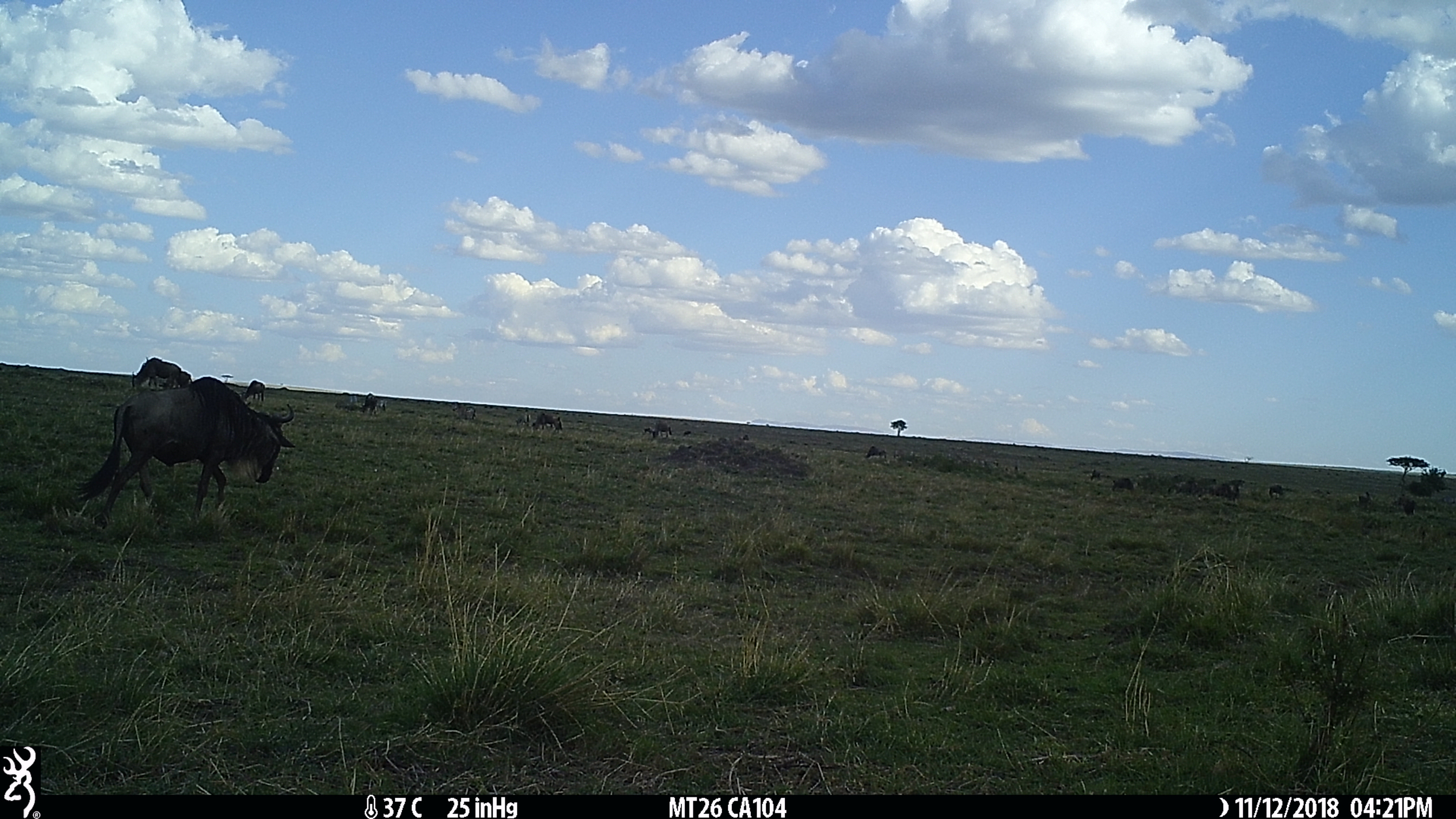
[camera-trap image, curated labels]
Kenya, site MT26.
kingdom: Animalia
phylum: Chordata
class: Mammalia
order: Artiodactyla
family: Bovidae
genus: Connochaetes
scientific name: Connochaetes taurinus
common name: blue wildebeest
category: wildebeest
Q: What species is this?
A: Wildebeest (blue wildebeest) (Connochaetes taurinus).